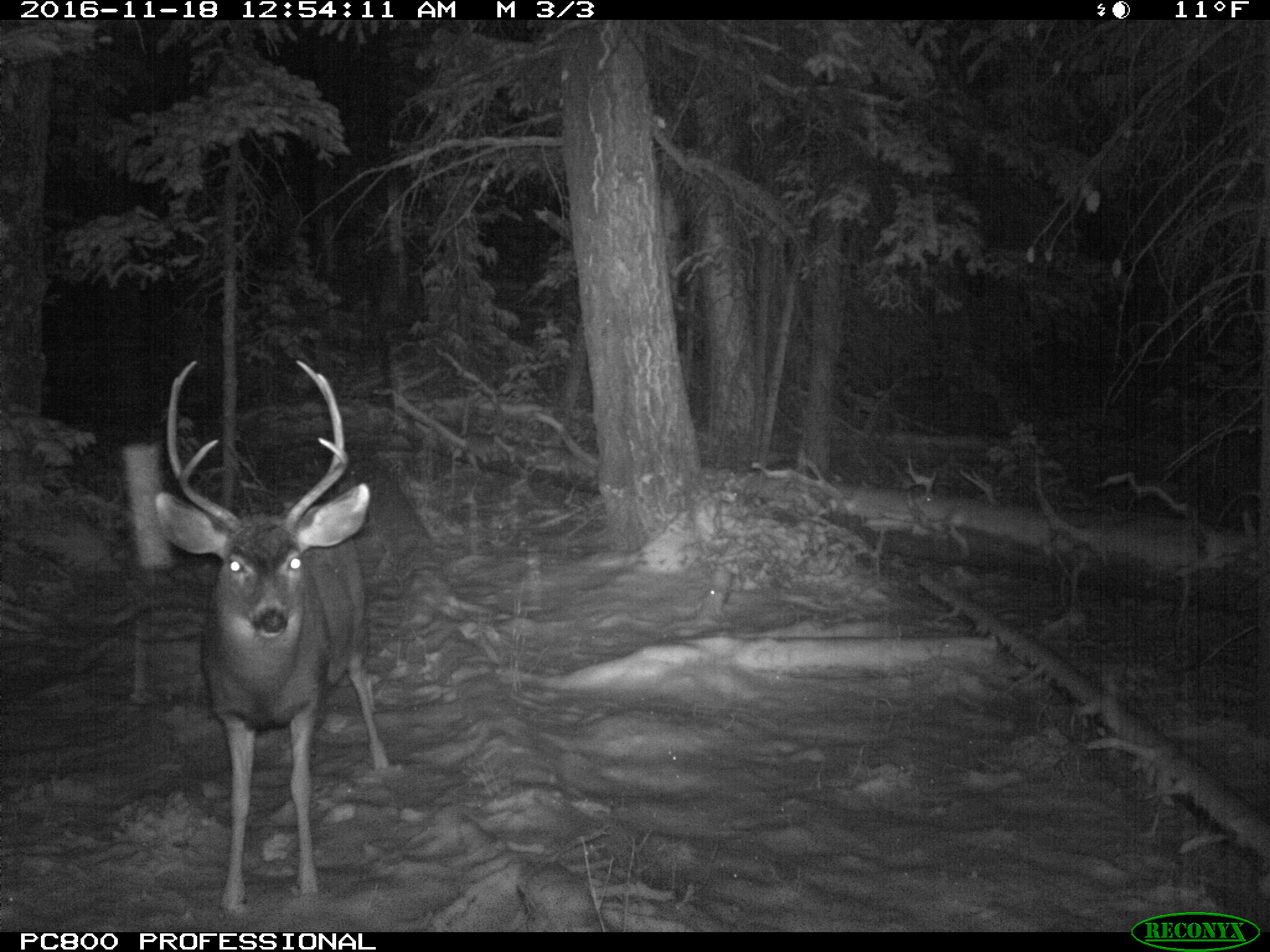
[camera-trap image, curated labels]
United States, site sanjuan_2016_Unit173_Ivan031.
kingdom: Animalia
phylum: Chordata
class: Mammalia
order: Artiodactyla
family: Cervidae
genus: Odocoileus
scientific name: Odocoileus hemionus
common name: mule deer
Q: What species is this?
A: Odocoileus hemionus (mule deer).